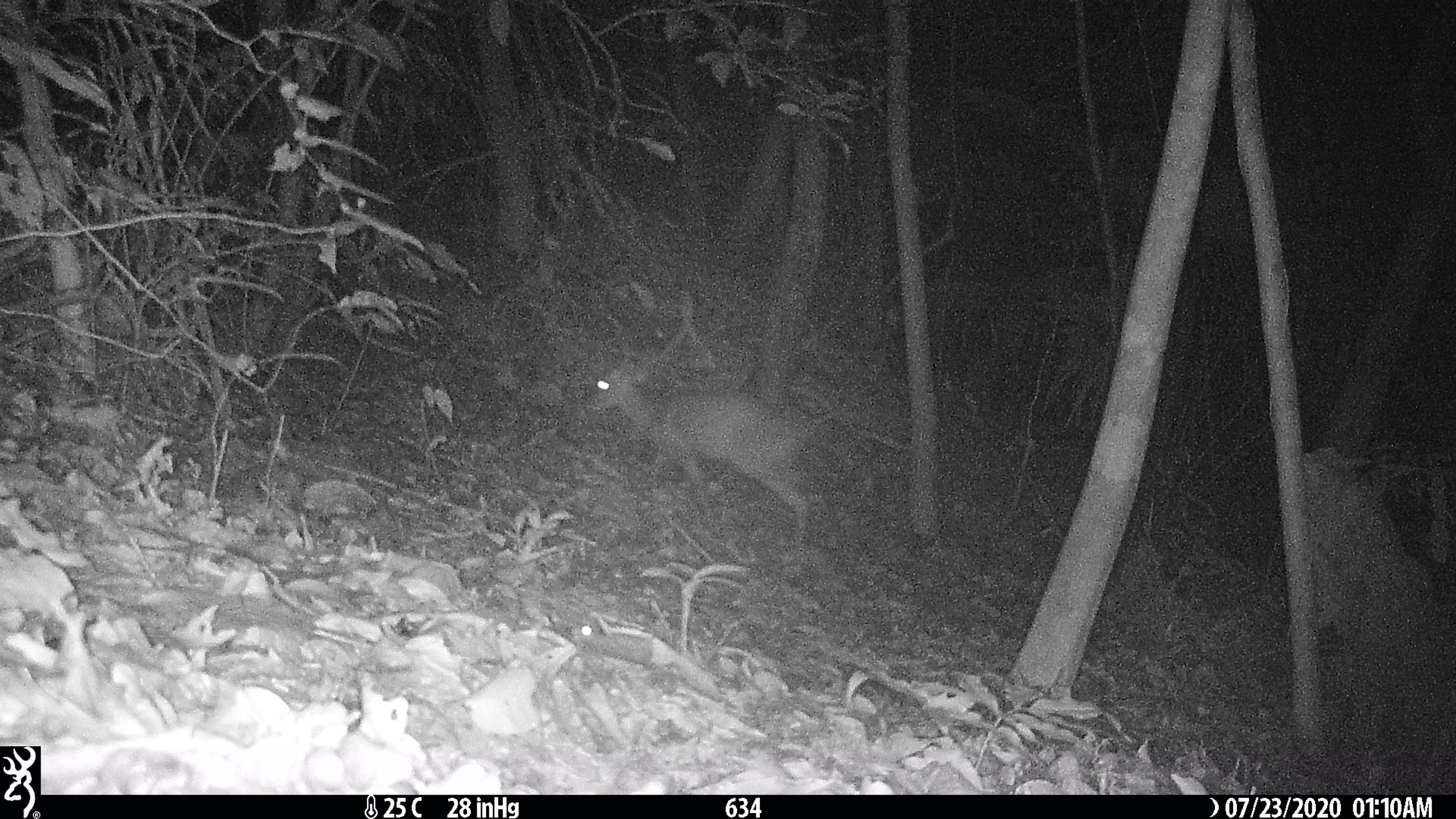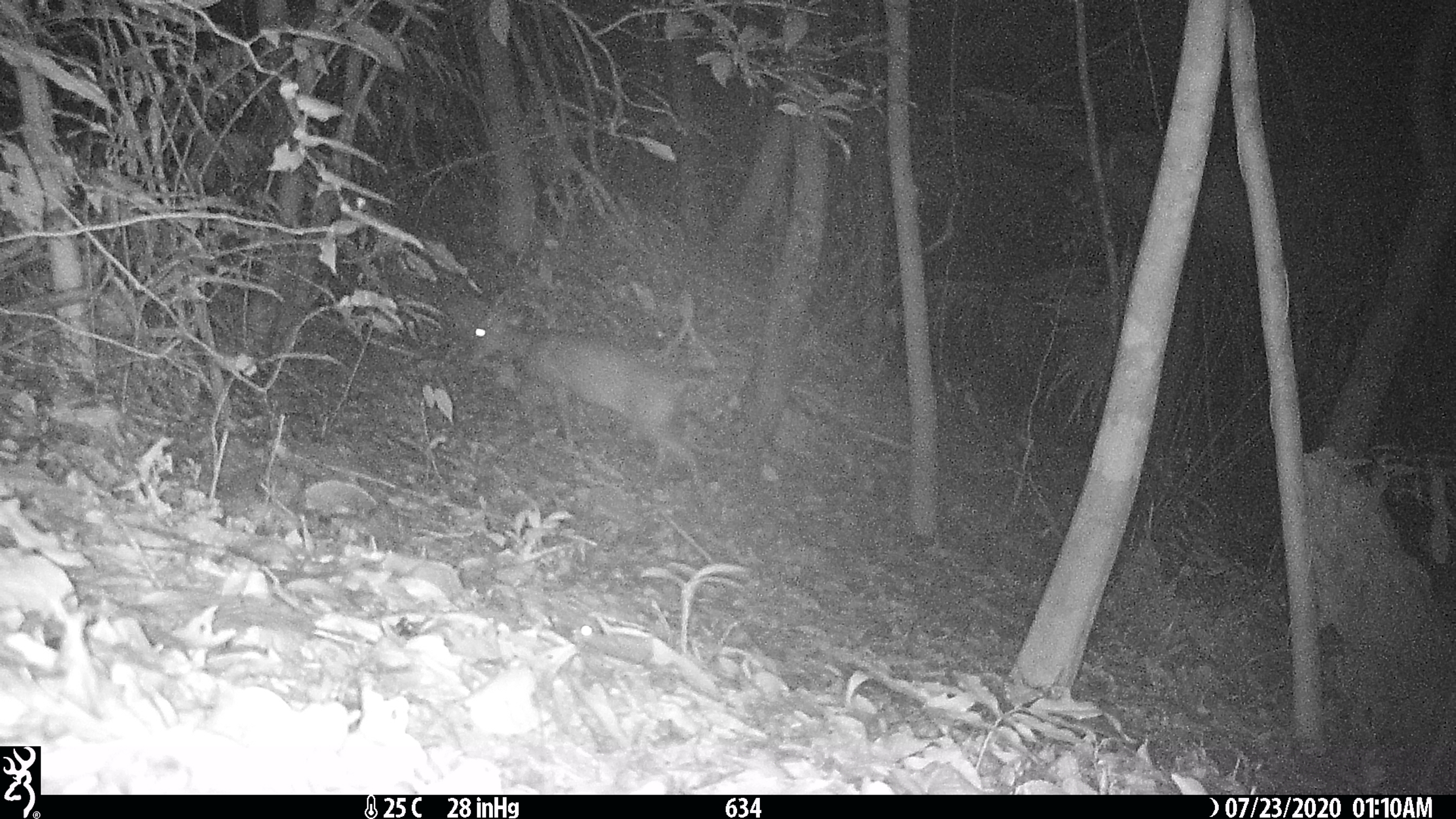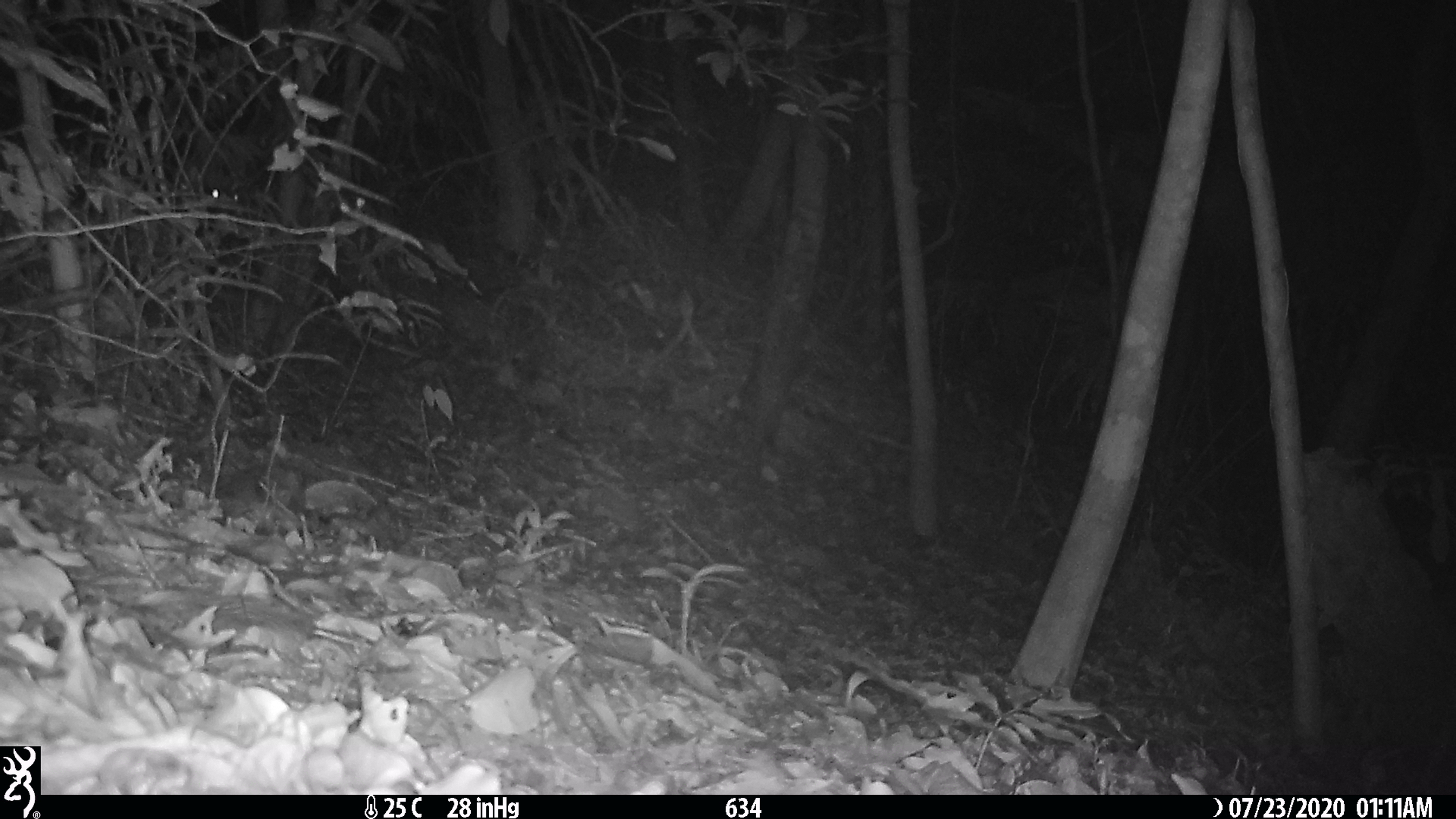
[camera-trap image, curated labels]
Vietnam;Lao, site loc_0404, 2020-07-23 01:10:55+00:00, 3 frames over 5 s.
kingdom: Animalia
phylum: Chordata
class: Mammalia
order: Artiodactyla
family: Cervidae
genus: Muntiacus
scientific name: Muntiacus rooseveltorum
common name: roosevelt's muntjac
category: roosevelts muntjac group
Roosevelts muntjac group (roosevelt's muntjac) (Muntiacus rooseveltorum). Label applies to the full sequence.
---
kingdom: Animalia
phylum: Chordata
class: Mammalia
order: Rodentia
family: Muridae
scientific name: Muridae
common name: old-world mice and rats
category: unidentified murid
Unidentified murid (old-world mice and rats) (Muridae). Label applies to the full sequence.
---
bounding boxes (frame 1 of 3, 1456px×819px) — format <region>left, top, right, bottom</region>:
roosevelts muntjac group: <region>586, 361, 813, 549</region>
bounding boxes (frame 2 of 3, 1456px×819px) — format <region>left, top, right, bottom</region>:
roosevelts muntjac group: <region>468, 310, 709, 505</region>